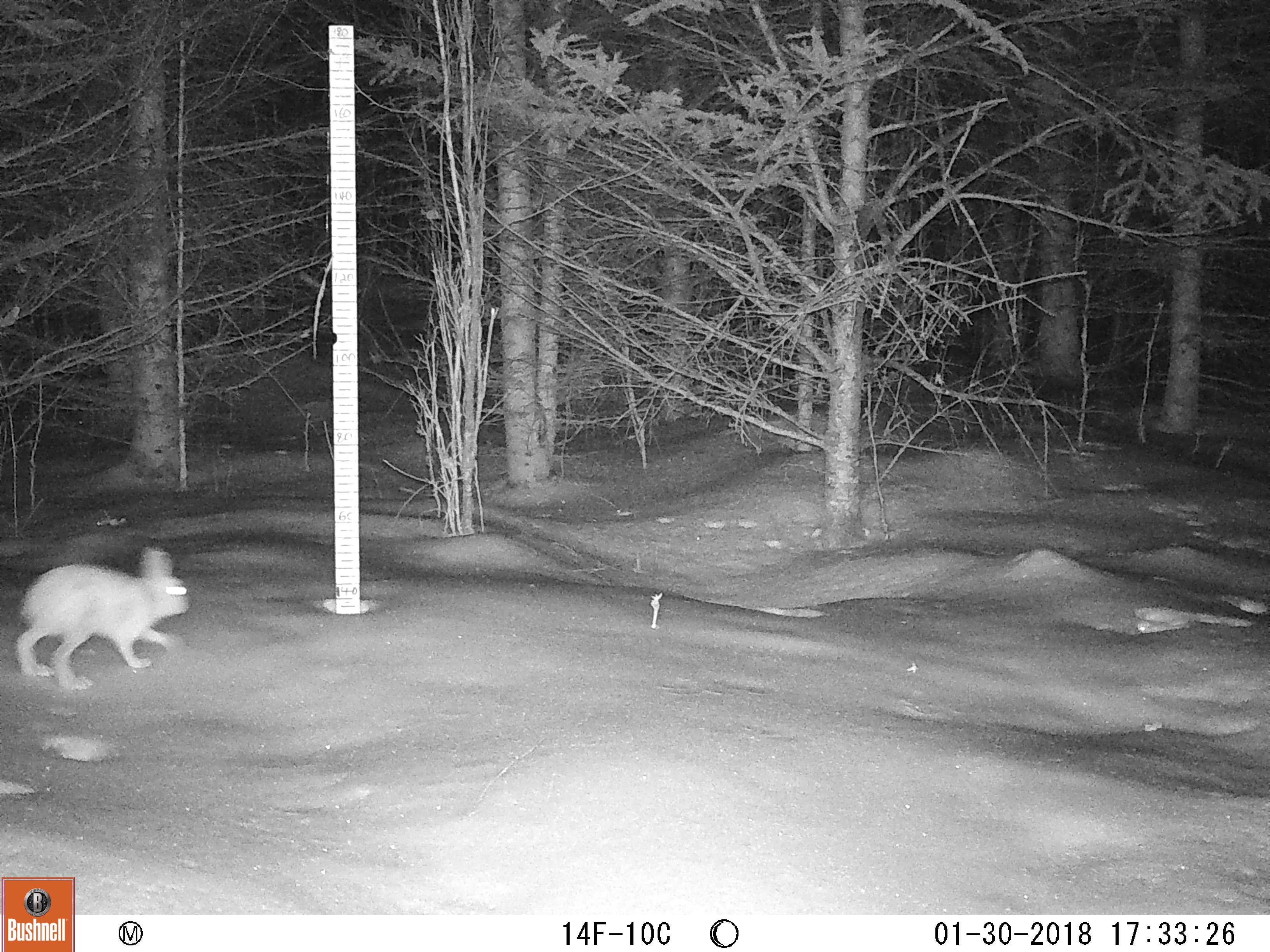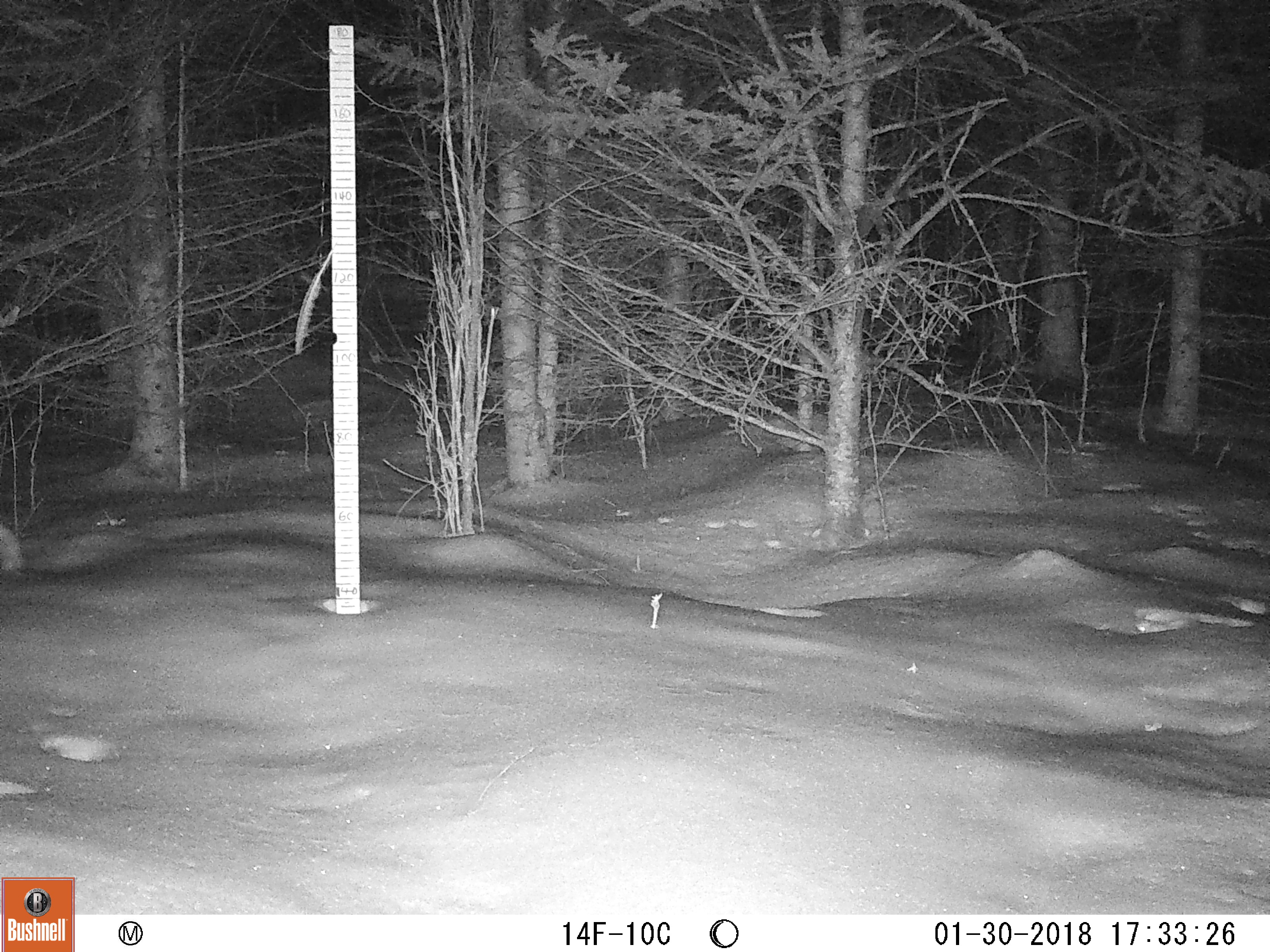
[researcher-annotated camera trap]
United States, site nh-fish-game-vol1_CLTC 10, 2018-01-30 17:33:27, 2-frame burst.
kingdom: Animalia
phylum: Chordata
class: Mammalia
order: Lagomorpha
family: Leporidae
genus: Lepus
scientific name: Lepus americanus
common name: snowshoe hare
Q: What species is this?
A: Snowshoe hare (Lepus americanus).